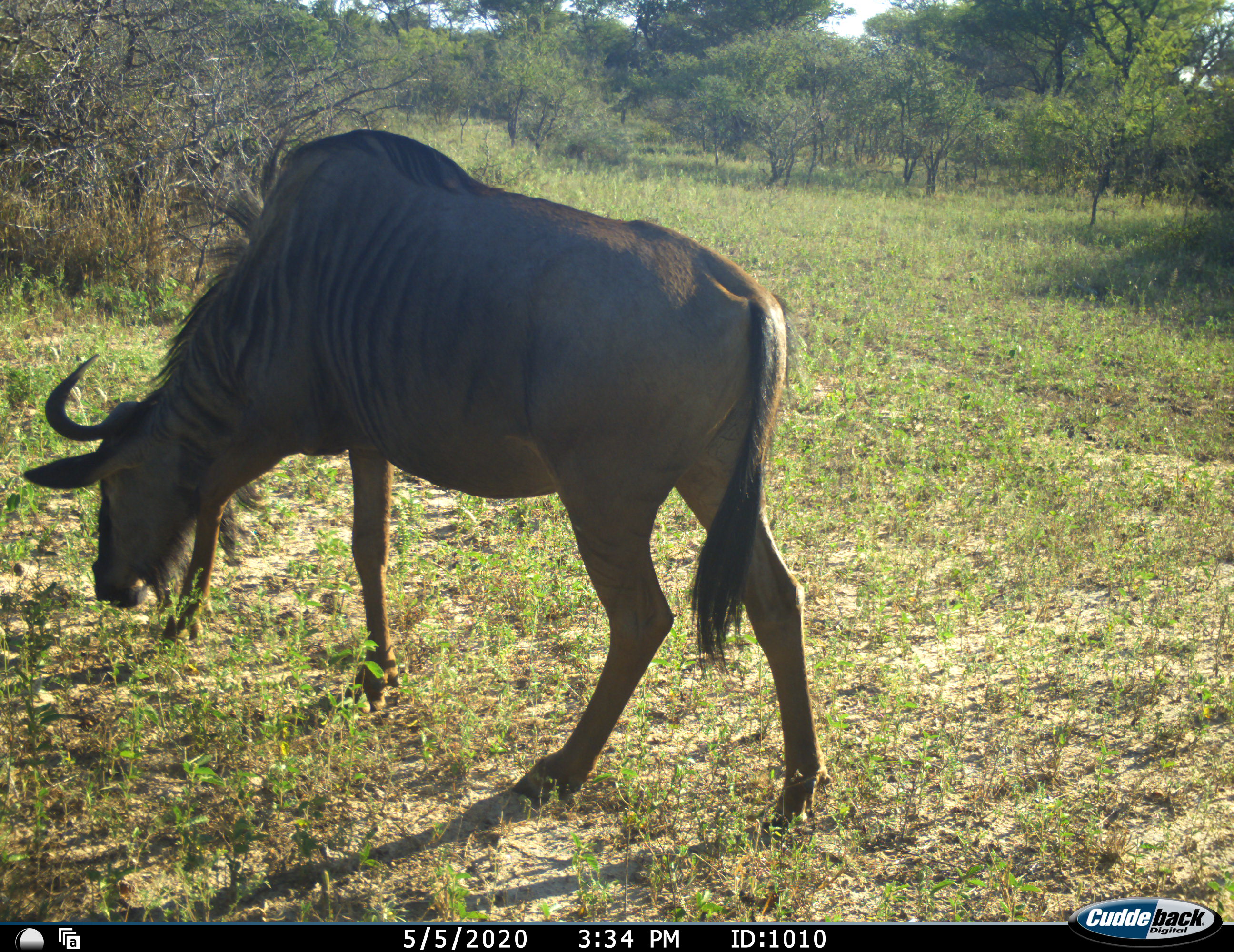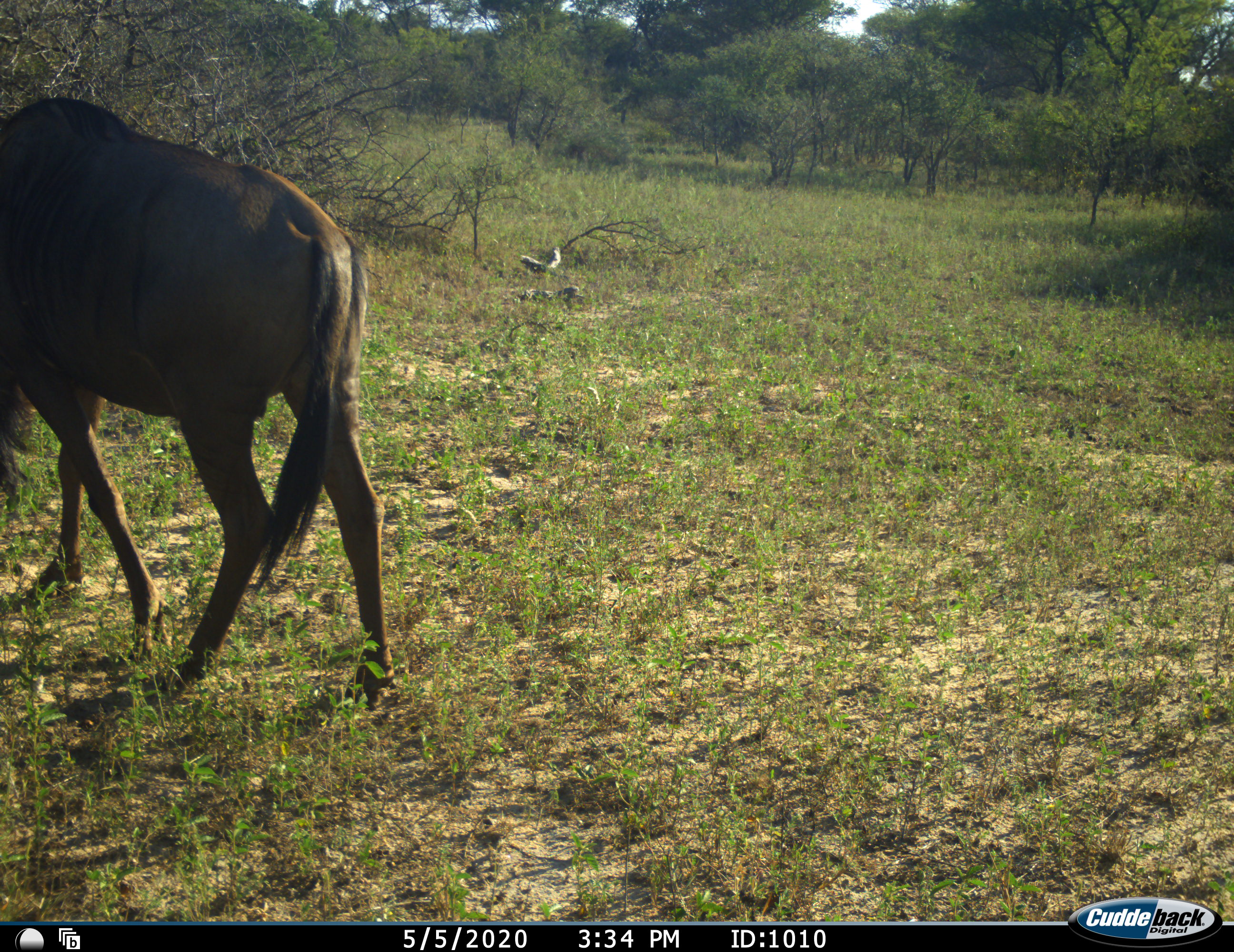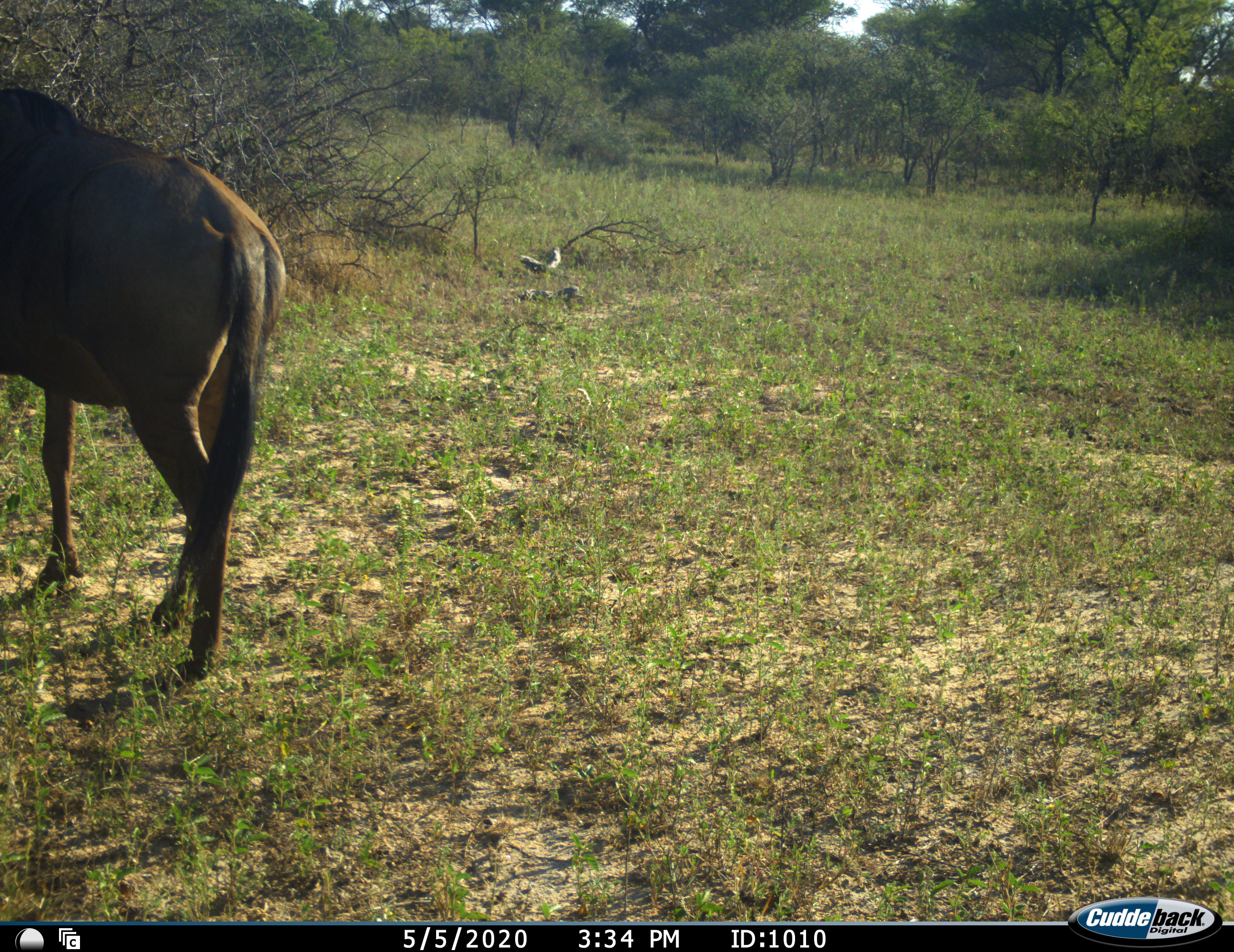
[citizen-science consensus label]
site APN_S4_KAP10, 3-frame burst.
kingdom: Animalia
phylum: Chordata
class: Mammalia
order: Artiodactyla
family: Bovidae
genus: Connochaetes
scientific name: Connochaetes taurinus taurinus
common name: blue wildebeest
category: wildebeestblue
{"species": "wildebeestblue (blue wildebeest) (Connochaetes taurinus taurinus)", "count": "1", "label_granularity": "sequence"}